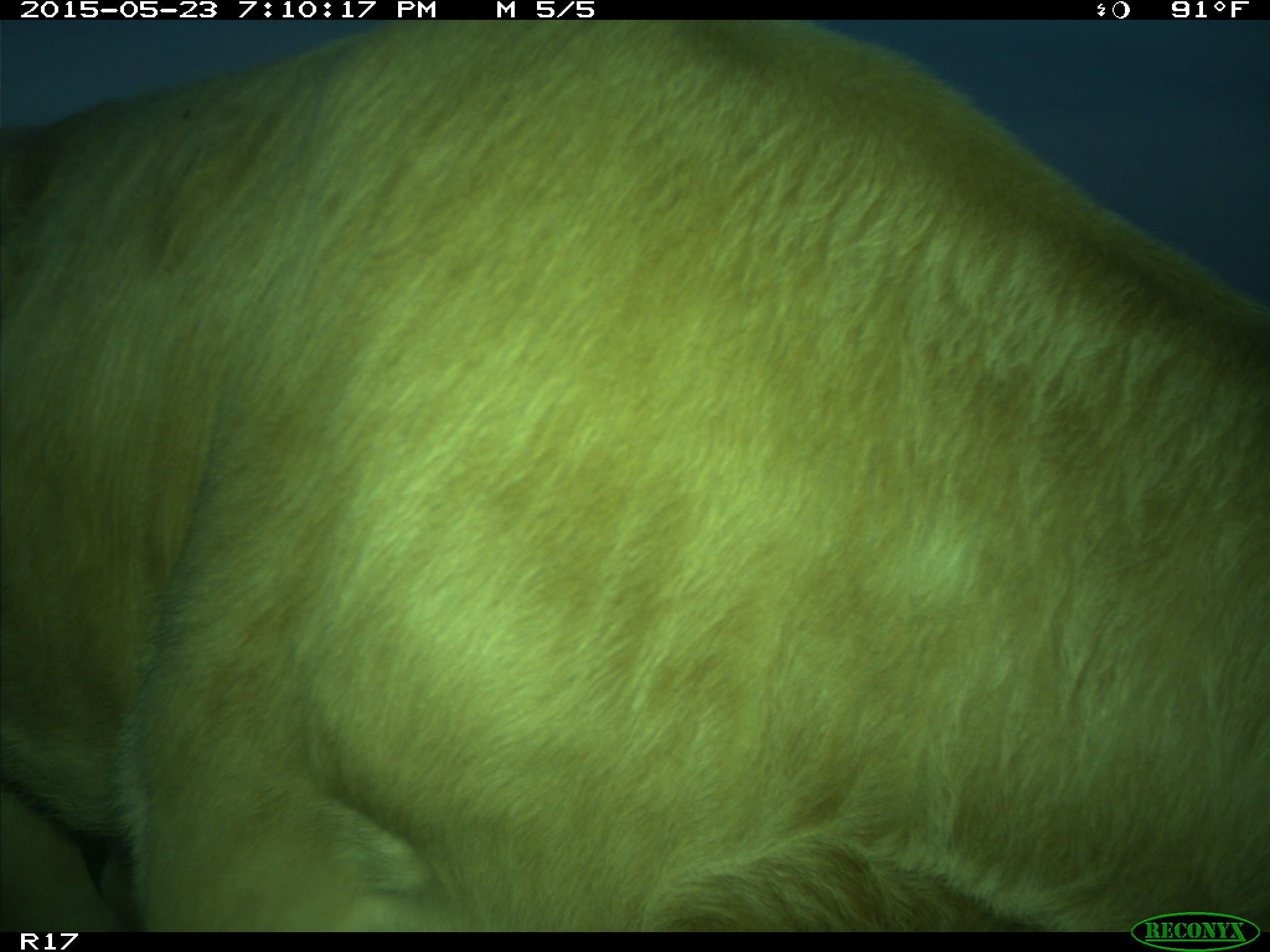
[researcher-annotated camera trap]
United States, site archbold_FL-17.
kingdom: Animalia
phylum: Chordata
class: Mammalia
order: Artiodactyla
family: Bovidae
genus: Bos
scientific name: Bos taurus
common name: domestic cow